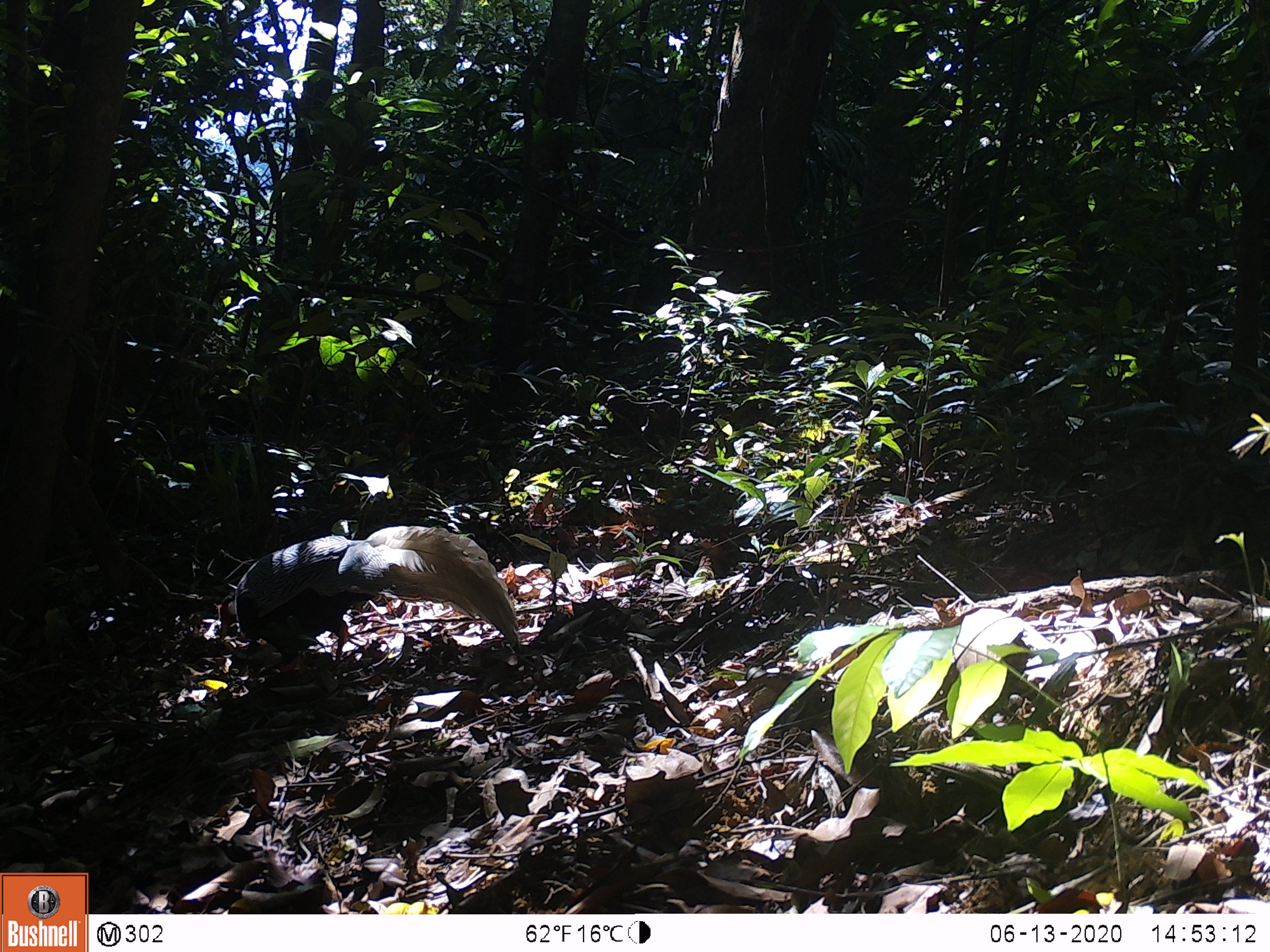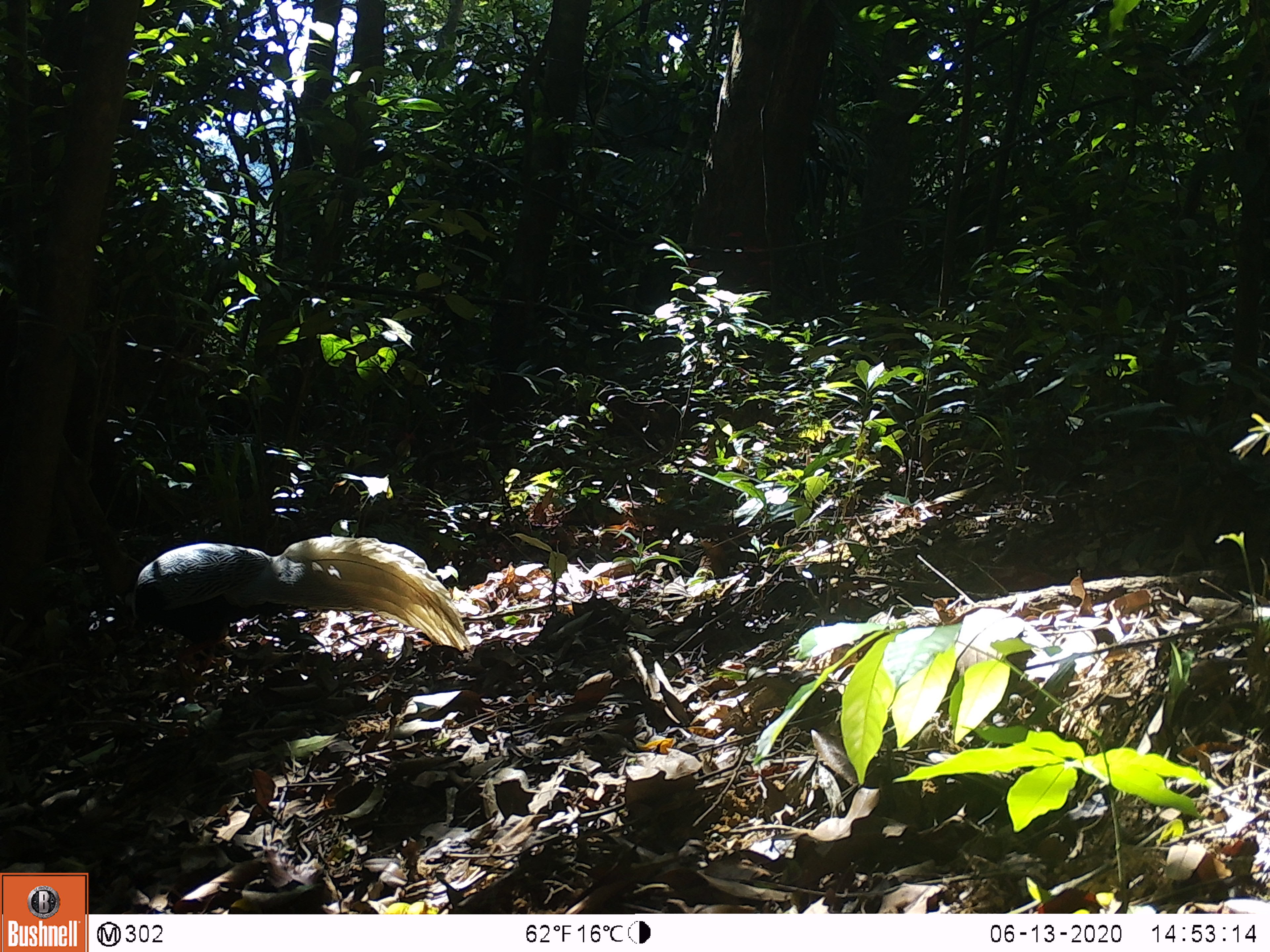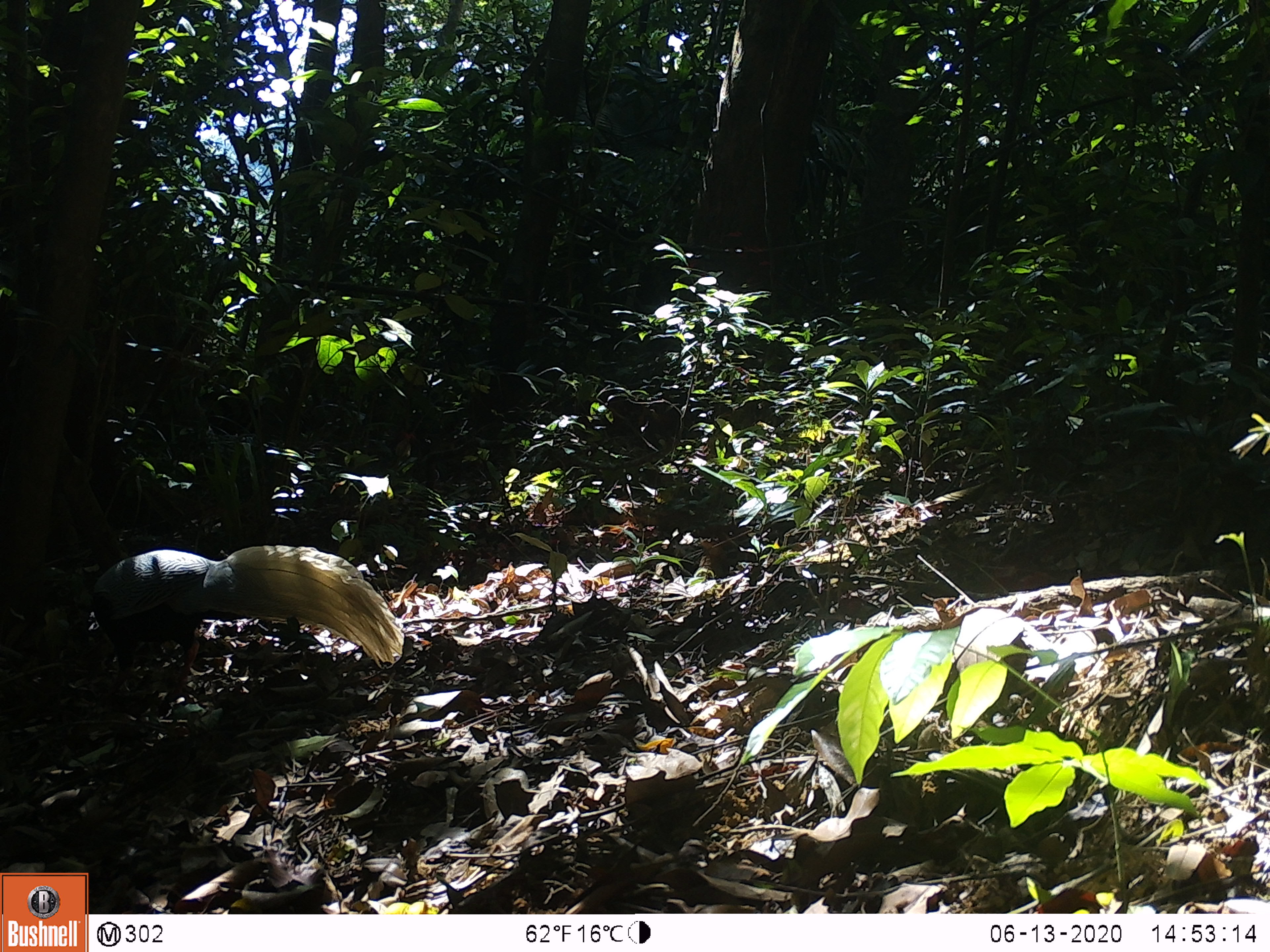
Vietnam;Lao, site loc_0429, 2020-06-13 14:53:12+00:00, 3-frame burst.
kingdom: Animalia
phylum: Chordata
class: Aves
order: Galliformes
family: Phasianidae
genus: Lophura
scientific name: Lophura nycthemera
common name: silver pheasant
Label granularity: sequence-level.